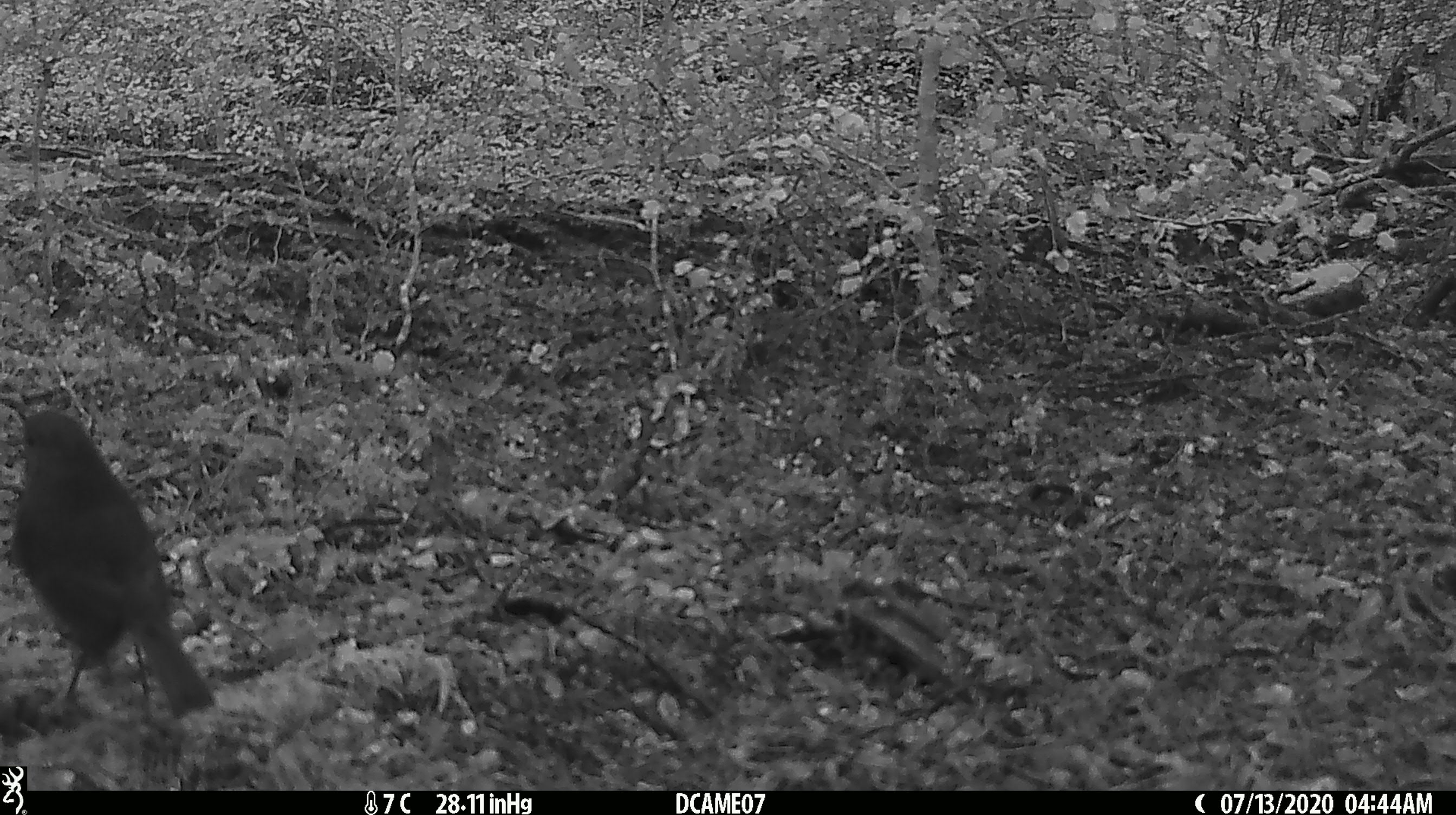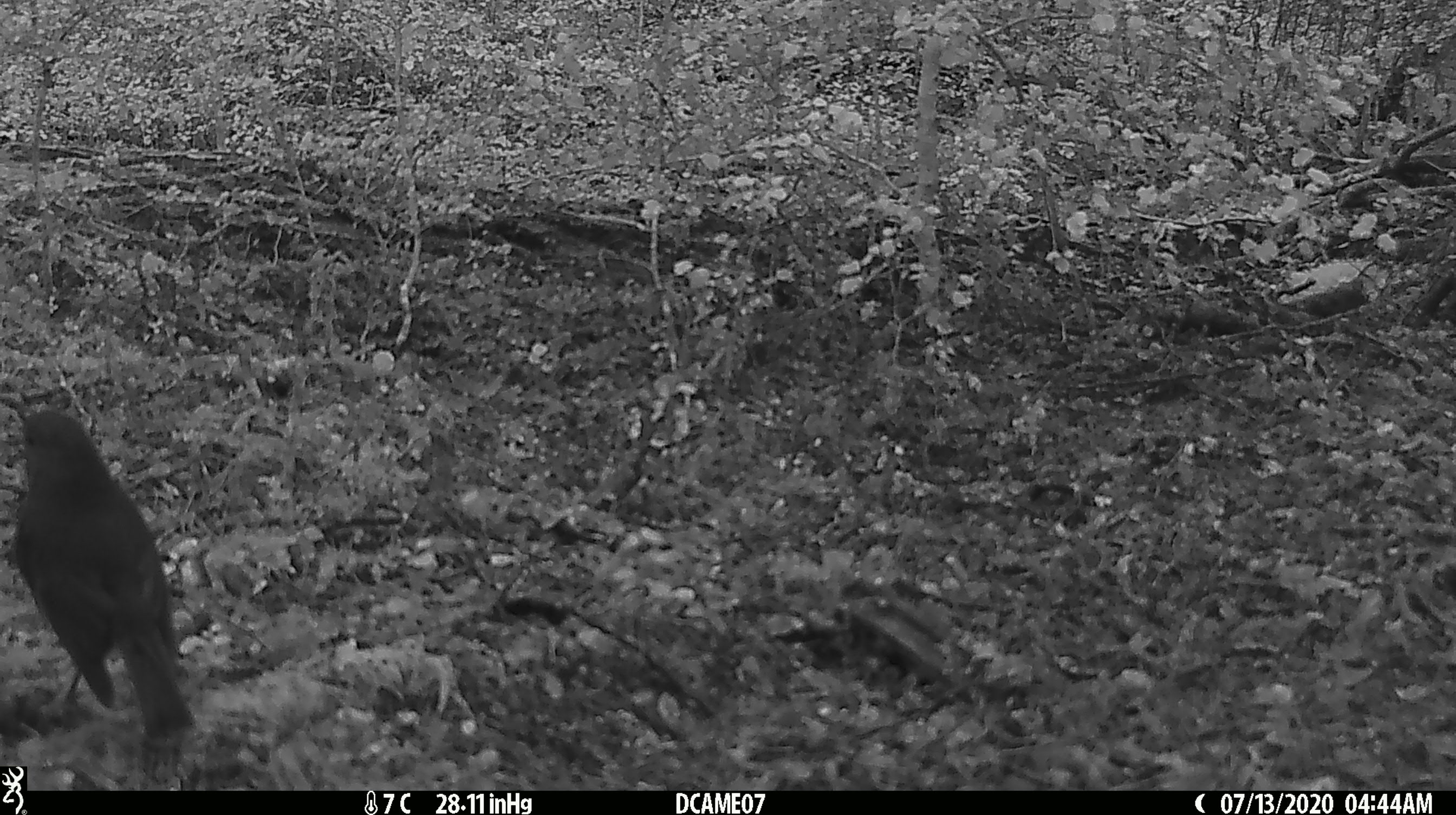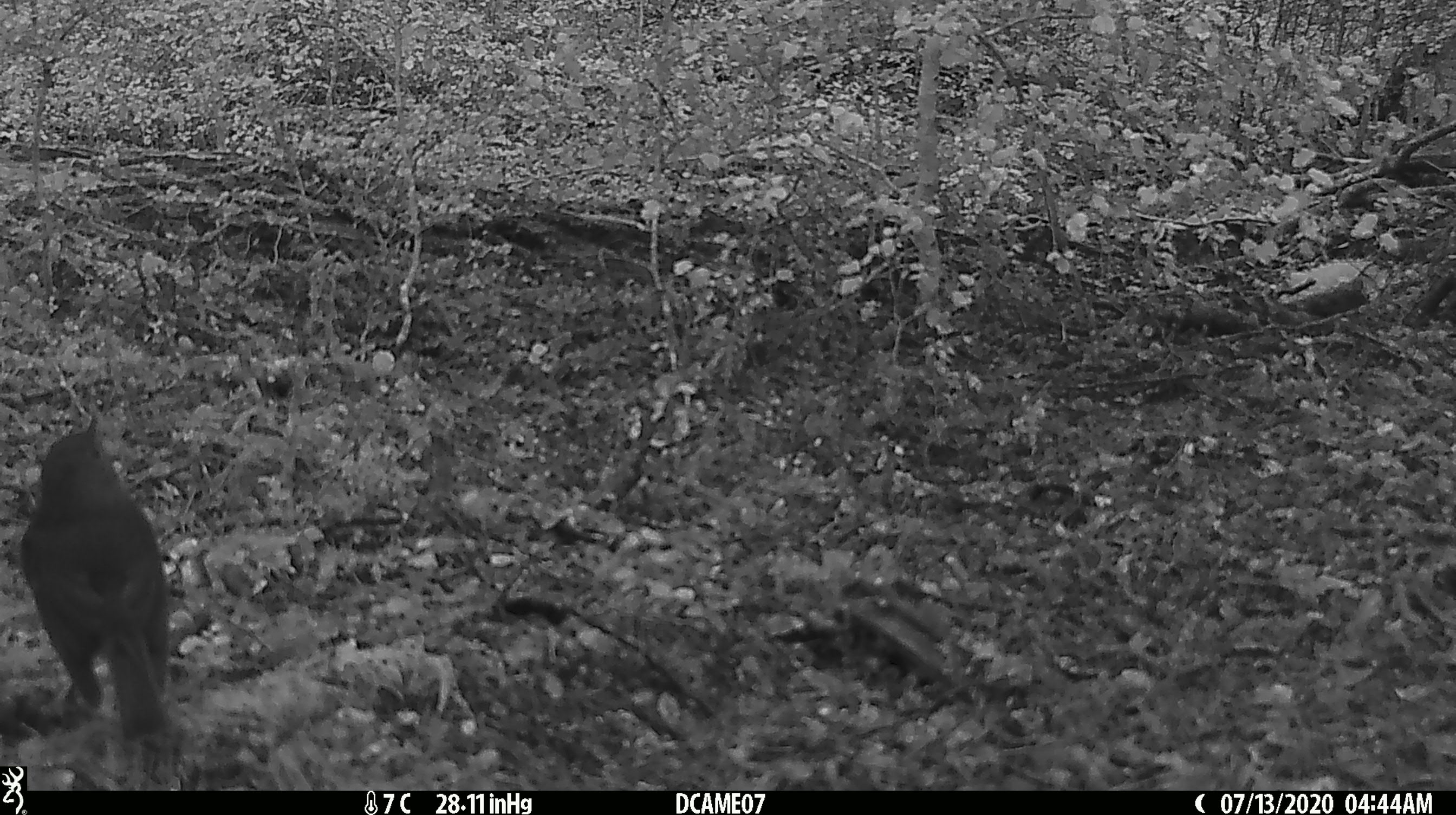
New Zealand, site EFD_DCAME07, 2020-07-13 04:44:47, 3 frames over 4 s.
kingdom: Animalia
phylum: Chordata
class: Aves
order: Passeriformes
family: Petroicidae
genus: Petroica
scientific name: Petroica australis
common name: new zealand robin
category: robin